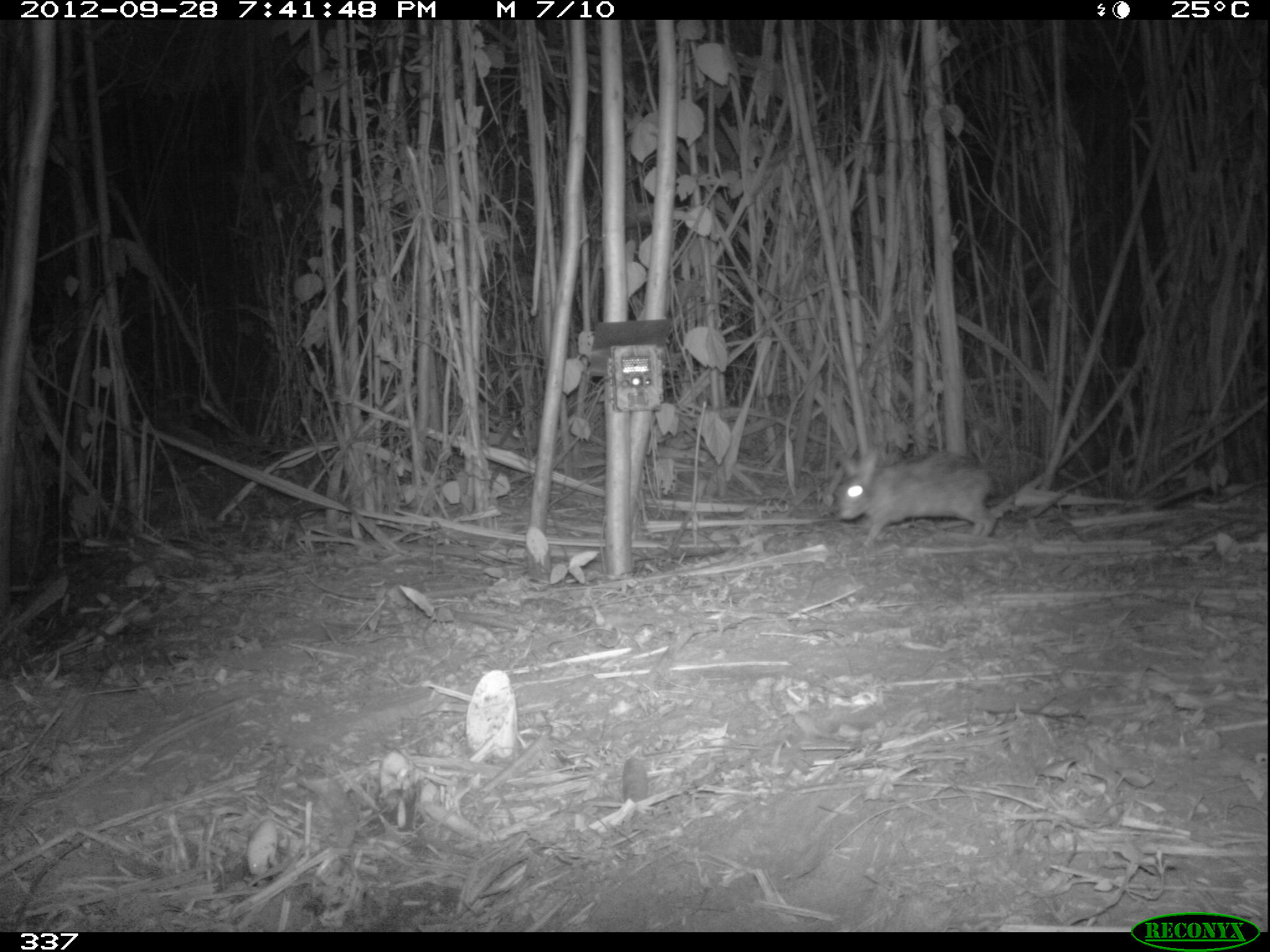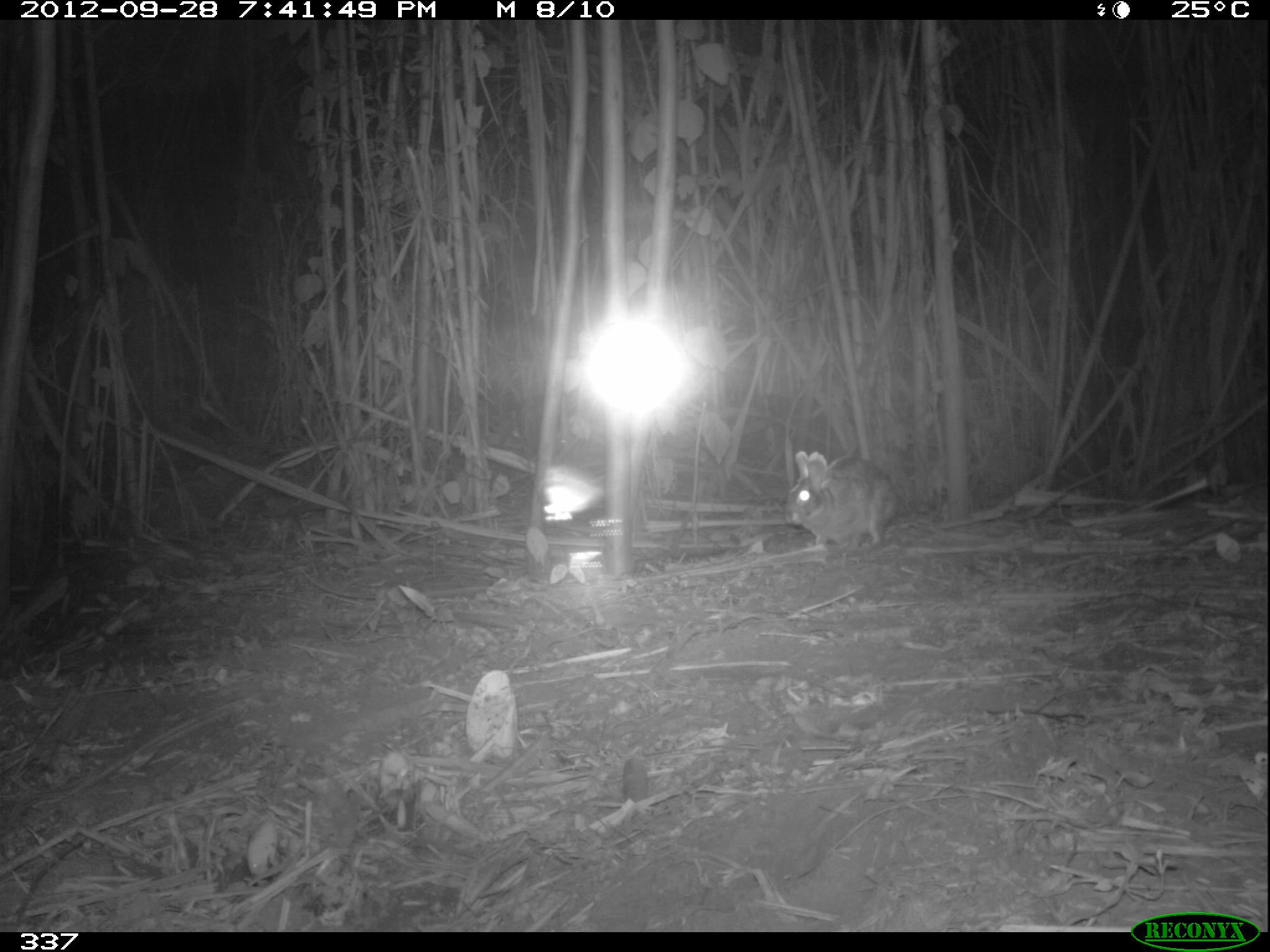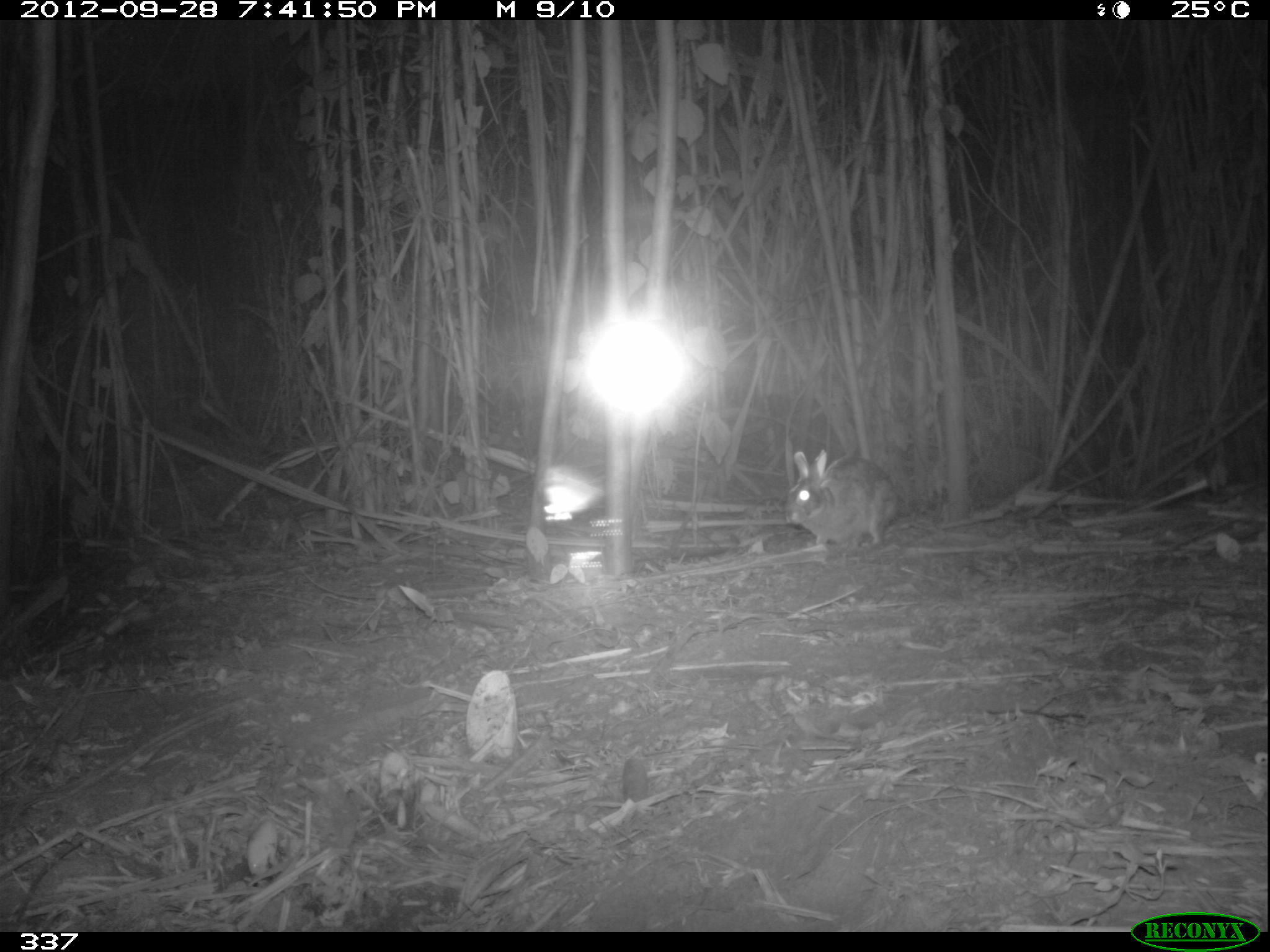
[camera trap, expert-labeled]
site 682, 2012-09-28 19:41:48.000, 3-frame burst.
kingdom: Animalia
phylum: Chordata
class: Mammalia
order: Lagomorpha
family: Leporidae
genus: Sylvilagus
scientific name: Sylvilagus brasiliensis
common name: tapeti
Sylvilagus brasiliensis (tapeti).